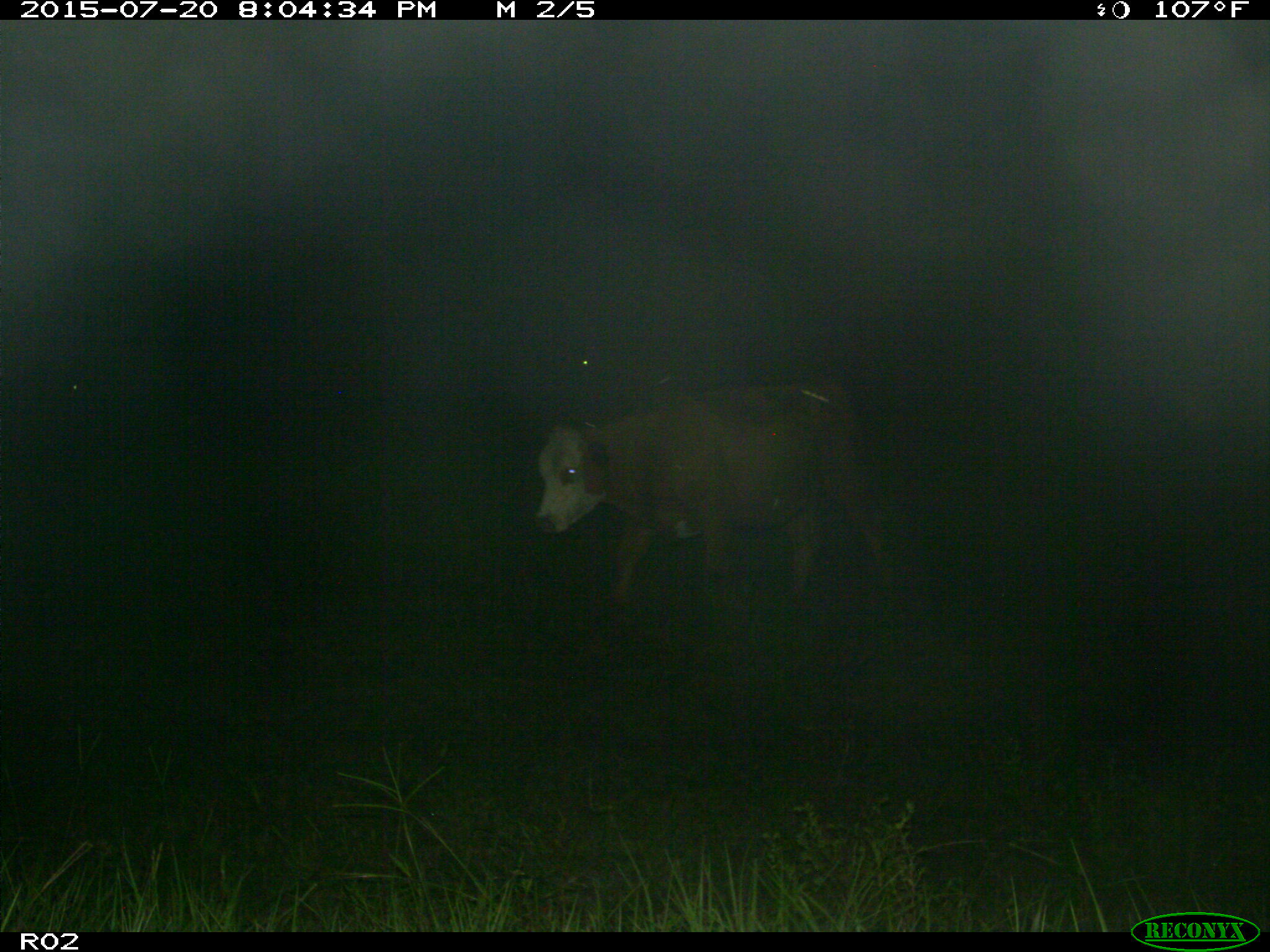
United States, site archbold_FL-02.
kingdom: Animalia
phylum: Chordata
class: Mammalia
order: Artiodactyla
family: Bovidae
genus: Bos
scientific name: Bos taurus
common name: domestic cow